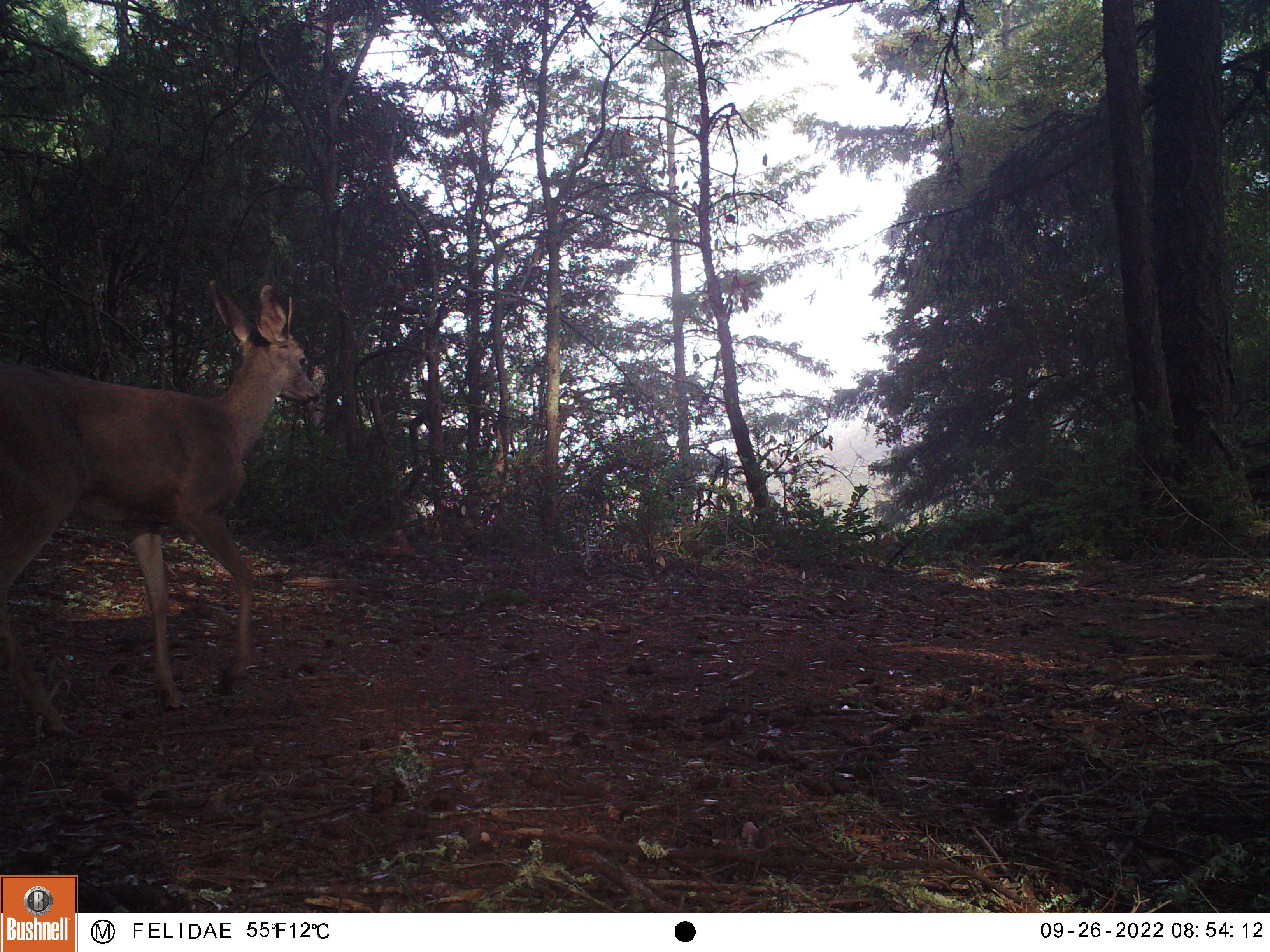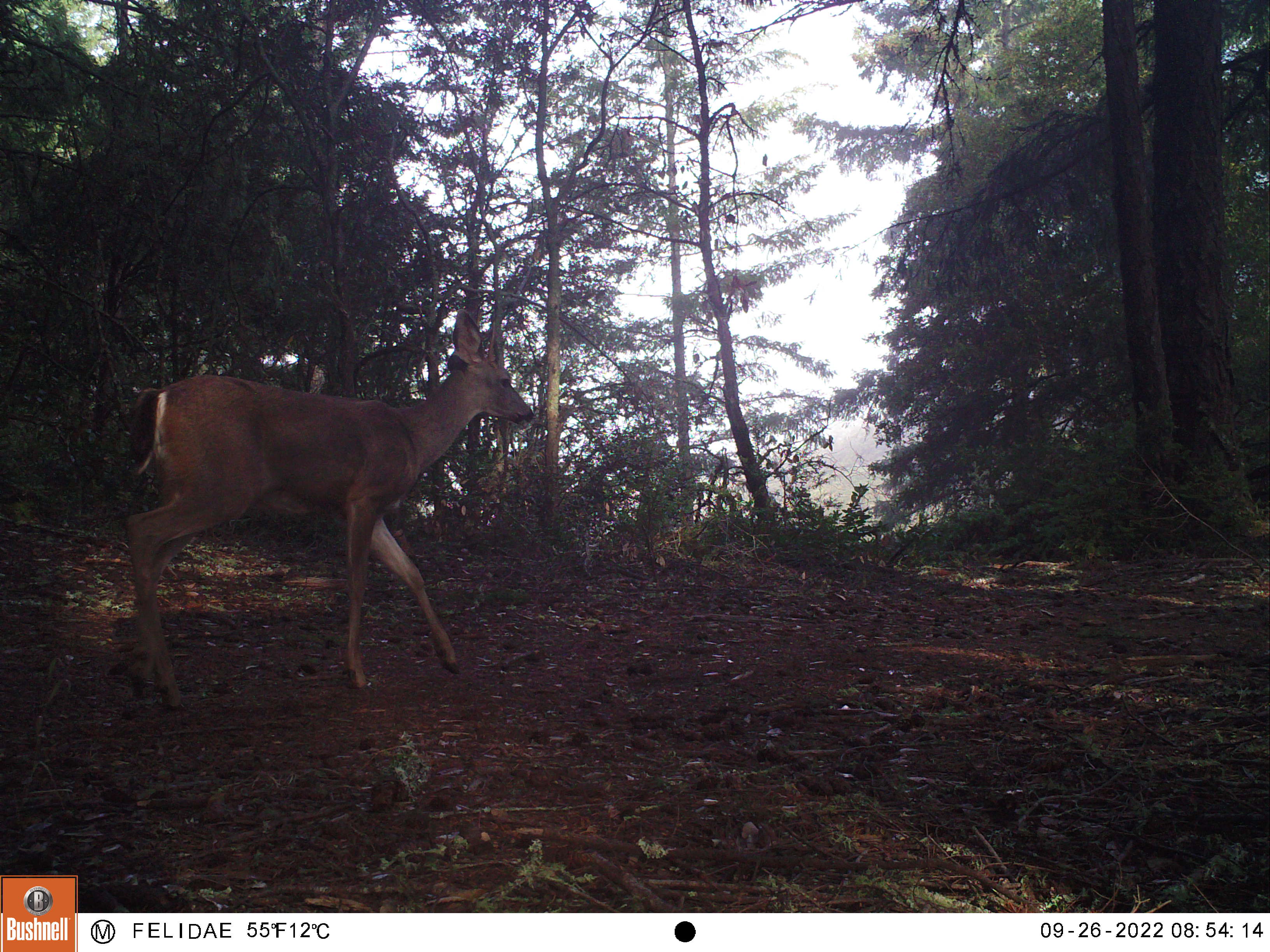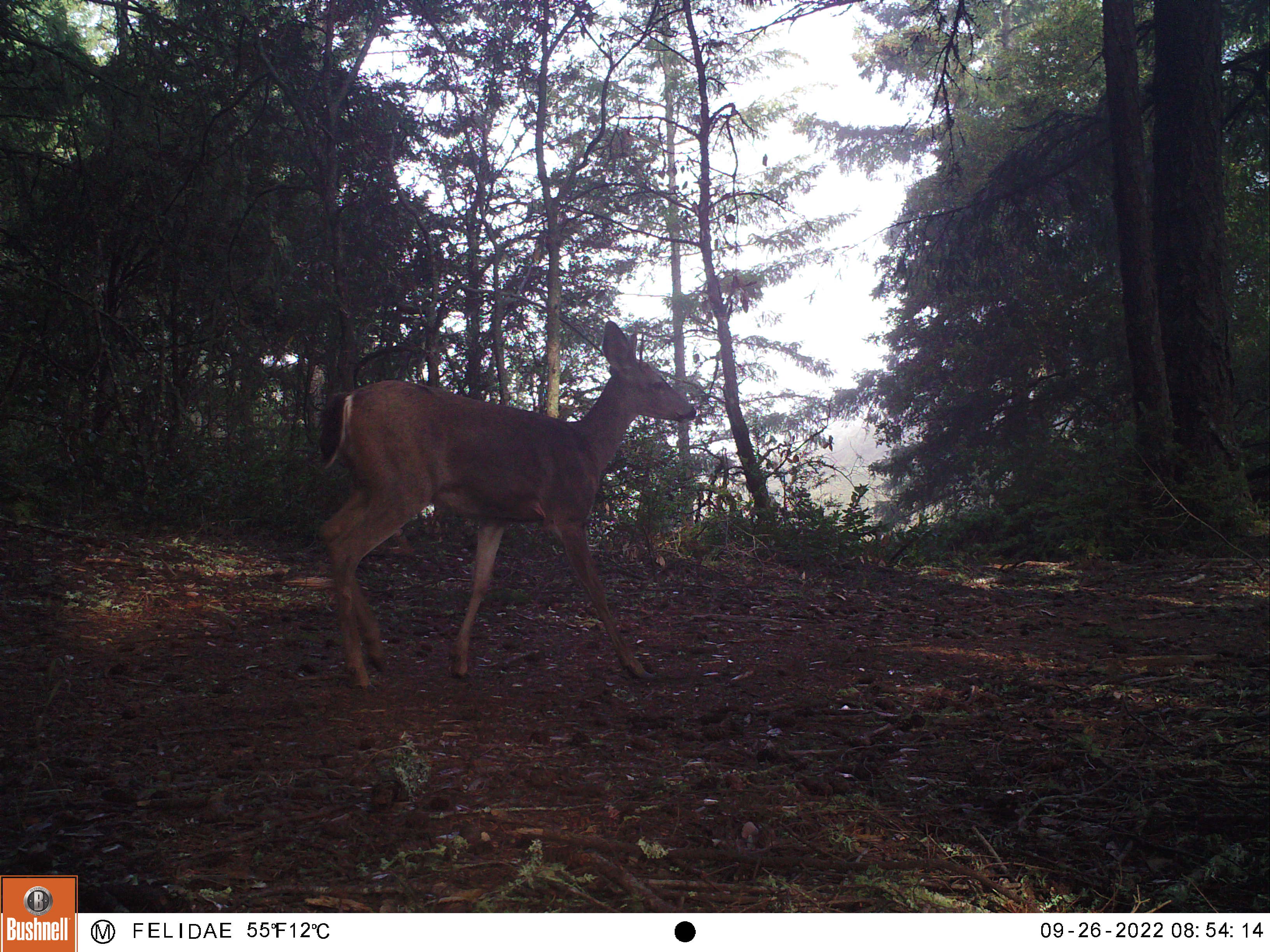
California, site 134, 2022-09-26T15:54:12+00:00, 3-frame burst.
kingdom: Animalia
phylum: Chordata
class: Mammalia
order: Artiodactyla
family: Cervidae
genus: Odocoileus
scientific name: Odocoileus hemionus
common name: mule deer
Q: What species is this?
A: Mule deer (Odocoileus hemionus).